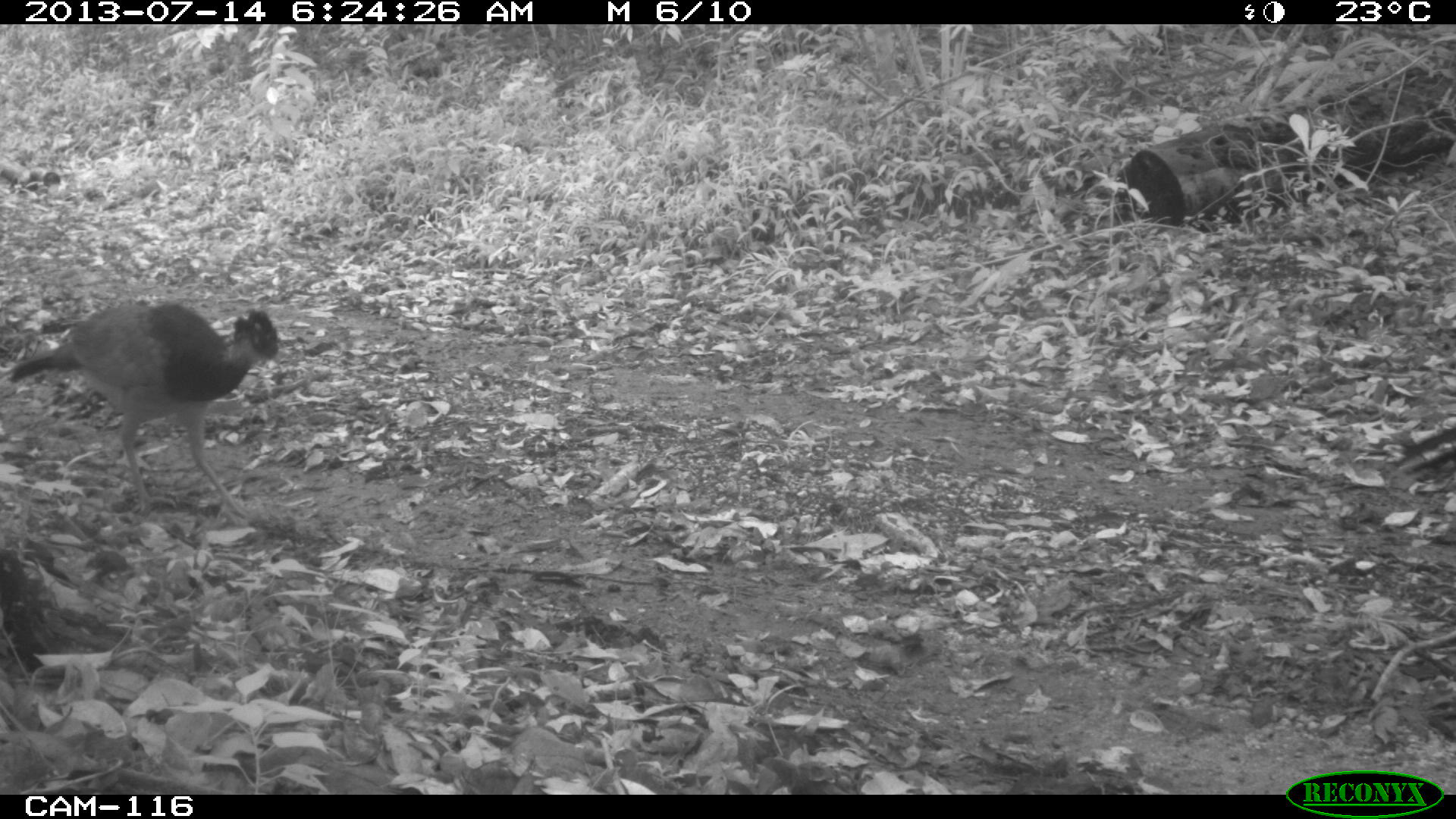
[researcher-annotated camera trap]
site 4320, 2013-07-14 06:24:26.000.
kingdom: Animalia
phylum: Chordata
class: Aves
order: Galliformes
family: Cracidae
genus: Crax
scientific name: Crax rubra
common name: great curassow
Crax rubra (great curassow), count 2.